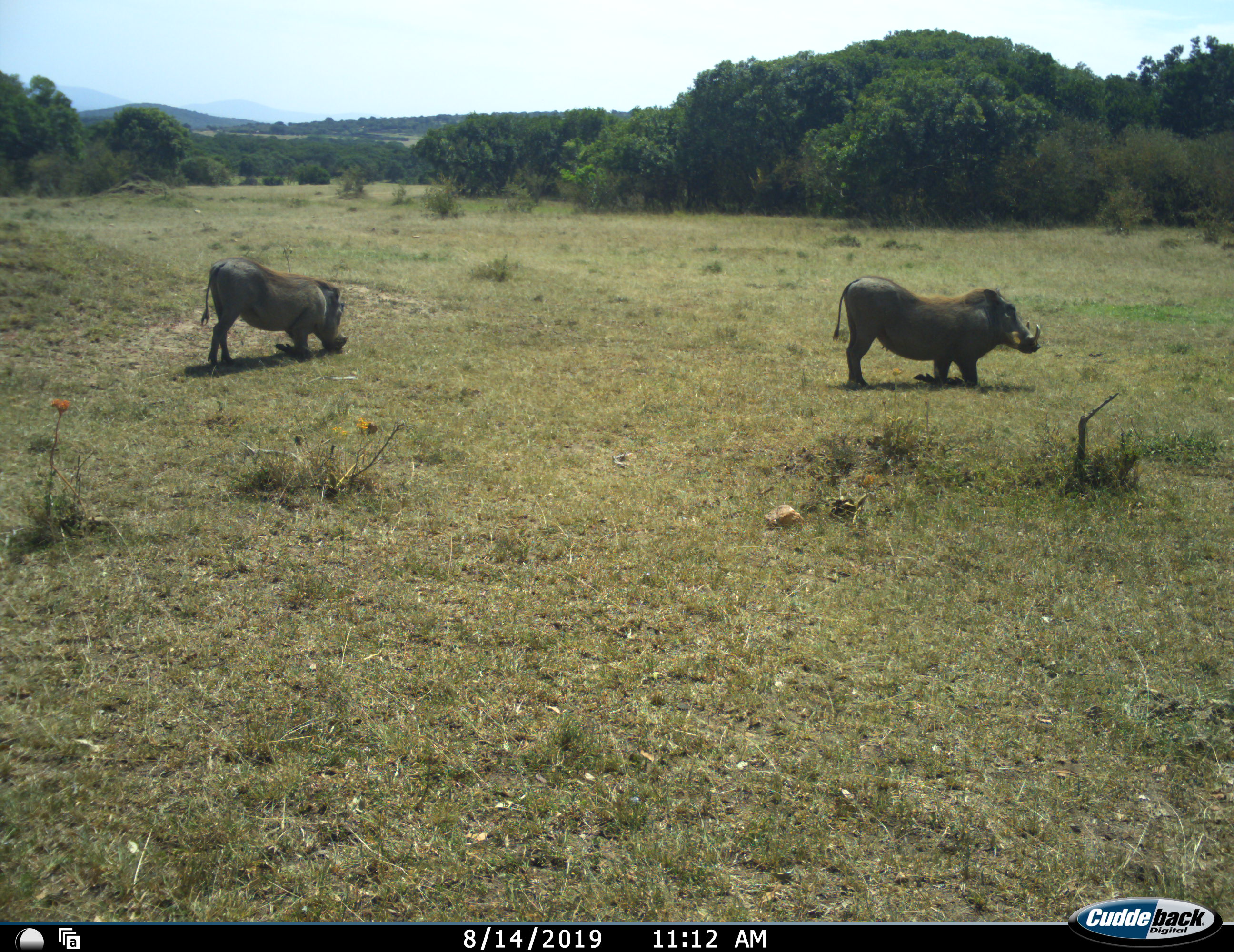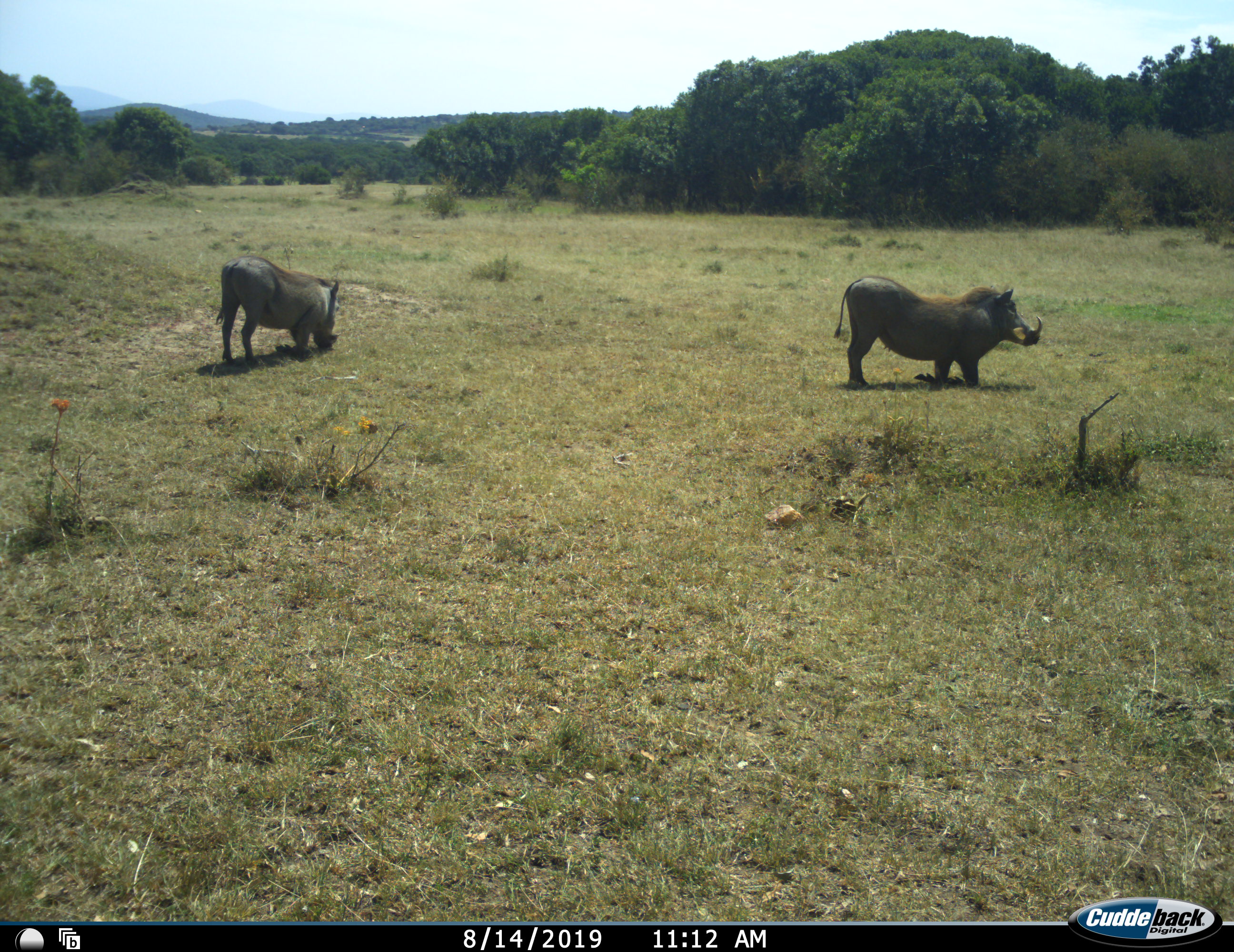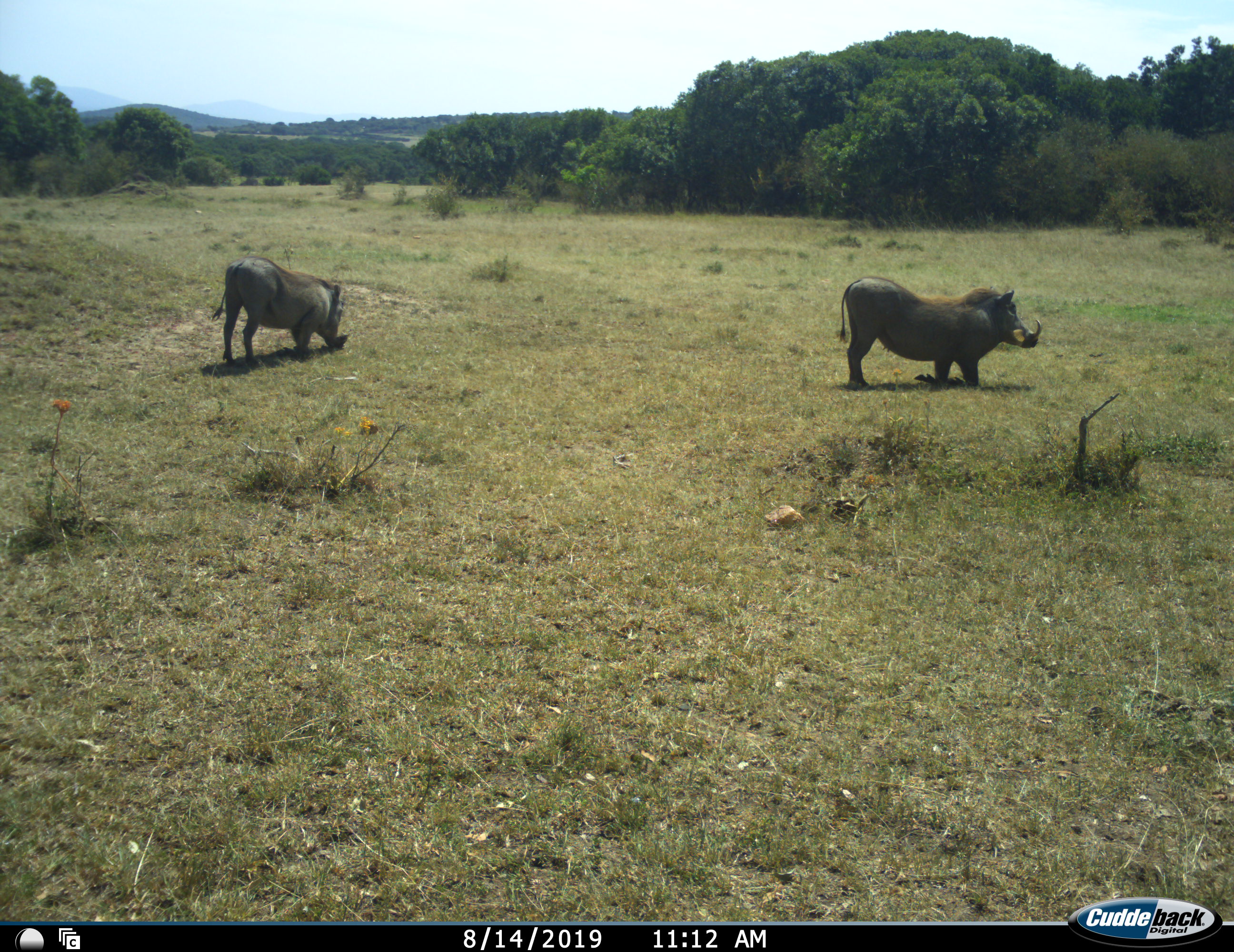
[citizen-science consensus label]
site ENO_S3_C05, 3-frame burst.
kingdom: Animalia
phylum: Chordata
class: Mammalia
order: Artiodactyla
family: Suidae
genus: Phacochoerus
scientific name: Phacochoerus africanus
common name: warthog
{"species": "warthog (Phacochoerus africanus)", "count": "2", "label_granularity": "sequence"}